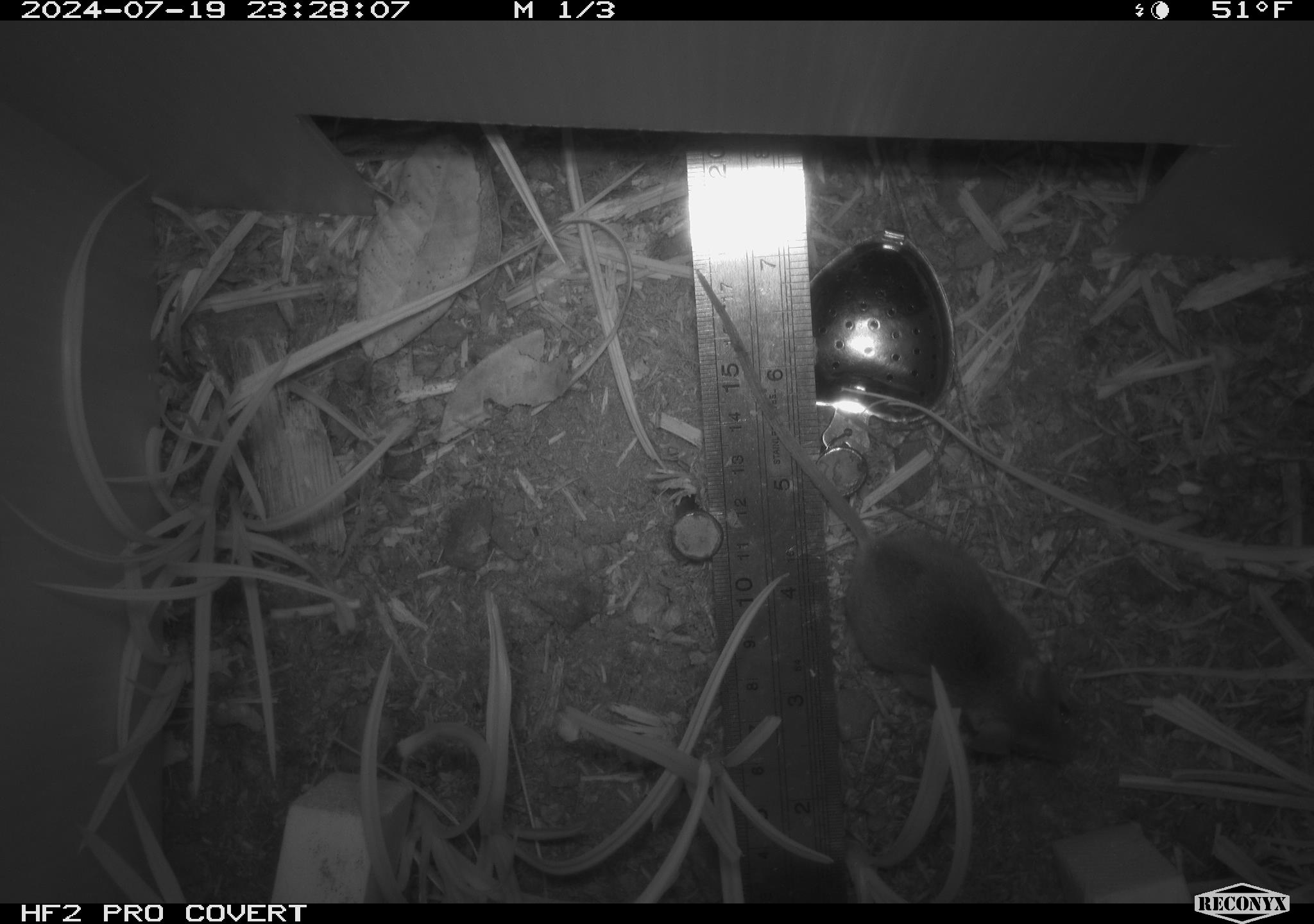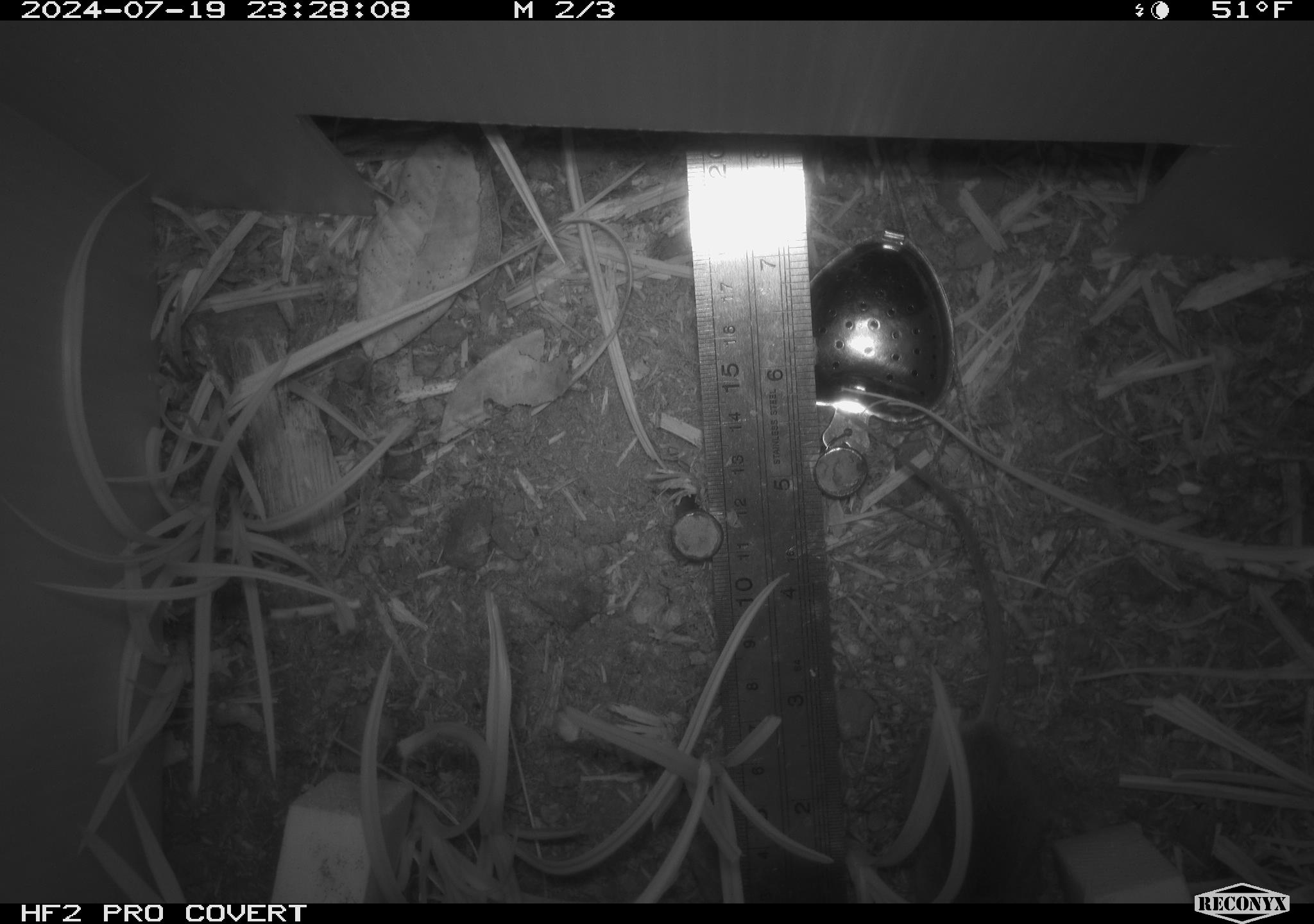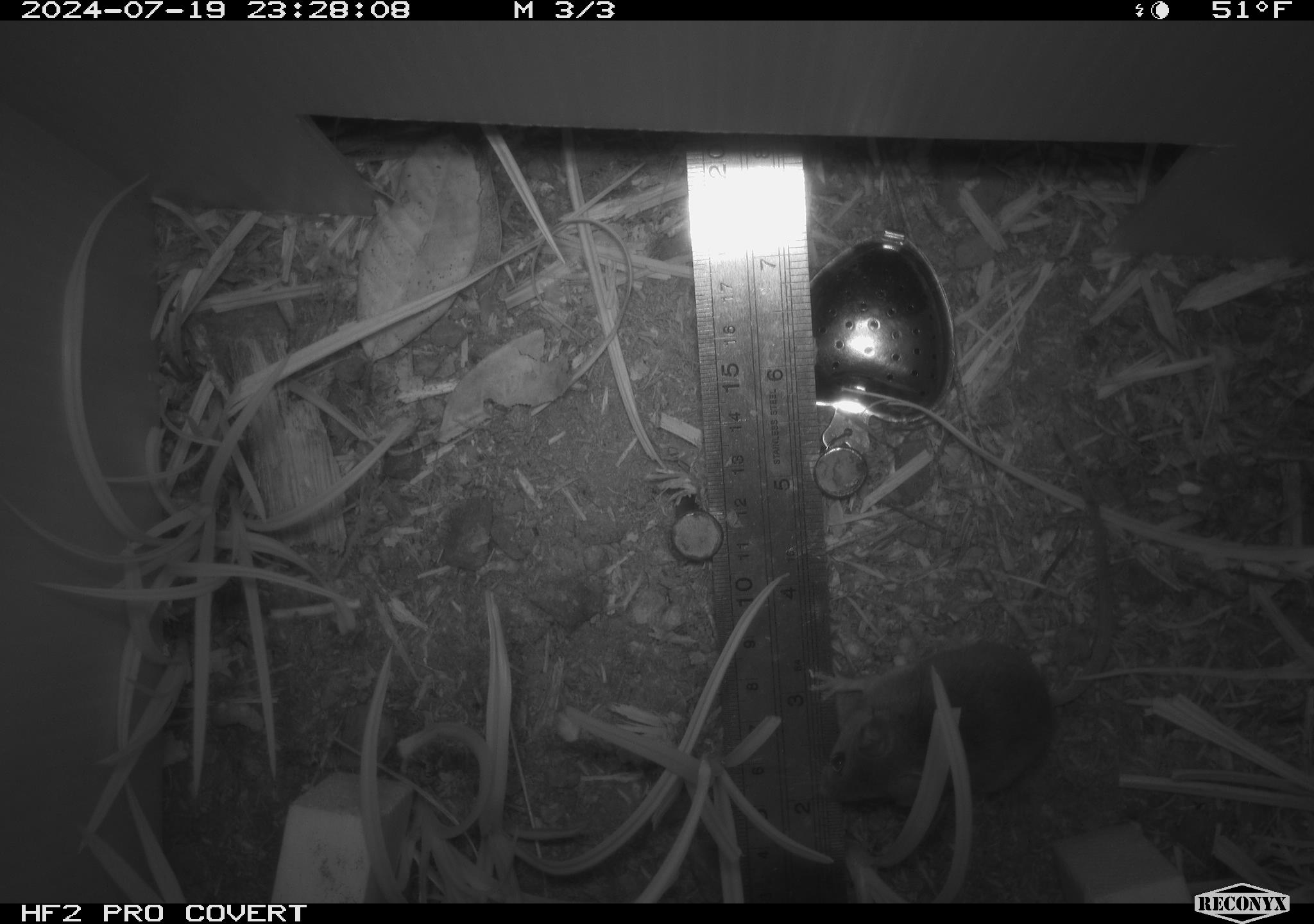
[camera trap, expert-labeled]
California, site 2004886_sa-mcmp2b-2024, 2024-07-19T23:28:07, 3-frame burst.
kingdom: Animalia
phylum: Chordata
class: Mammalia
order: Rodentia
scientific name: Rodentia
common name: mouse species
Mouse species (Rodentia).